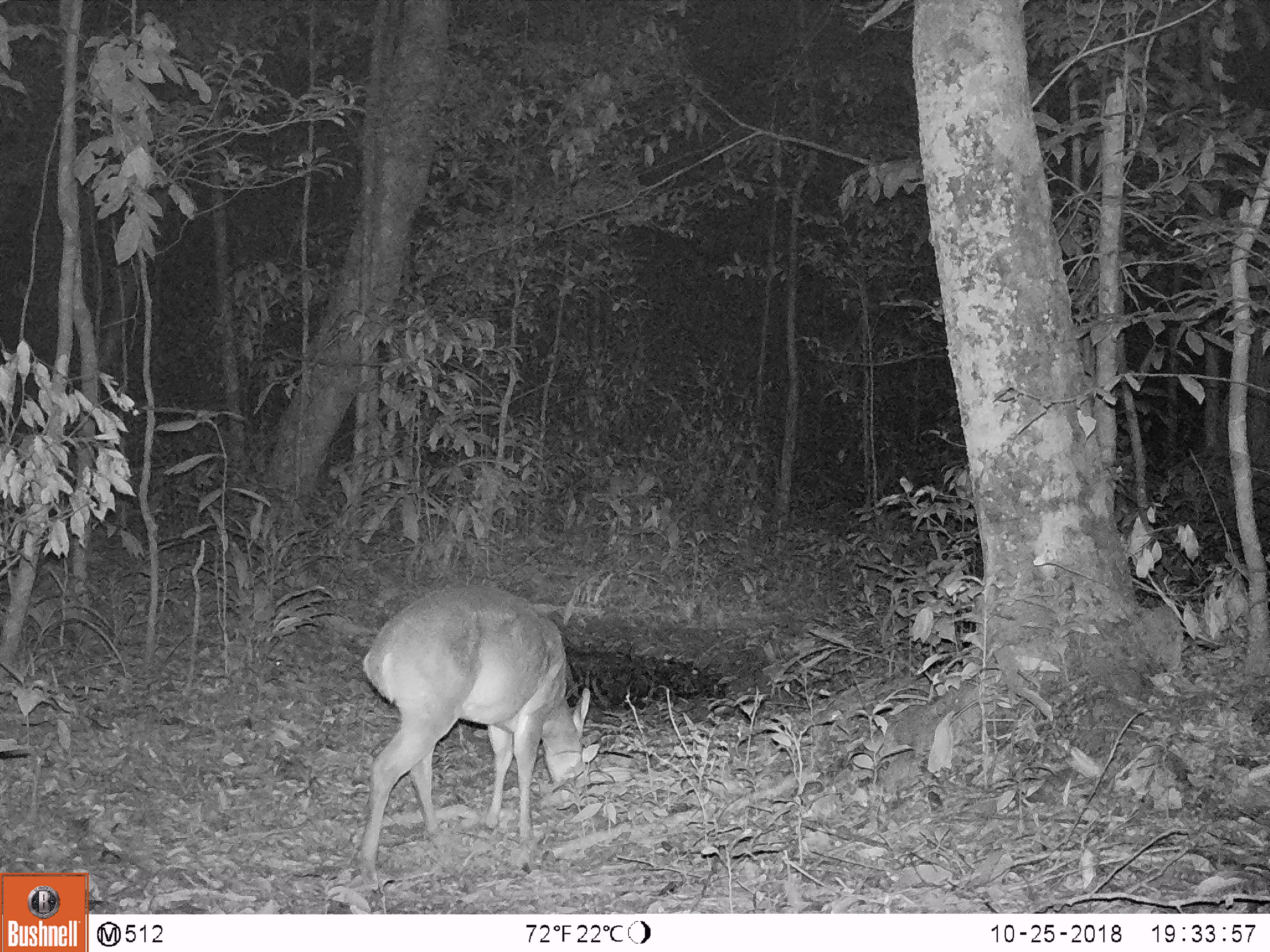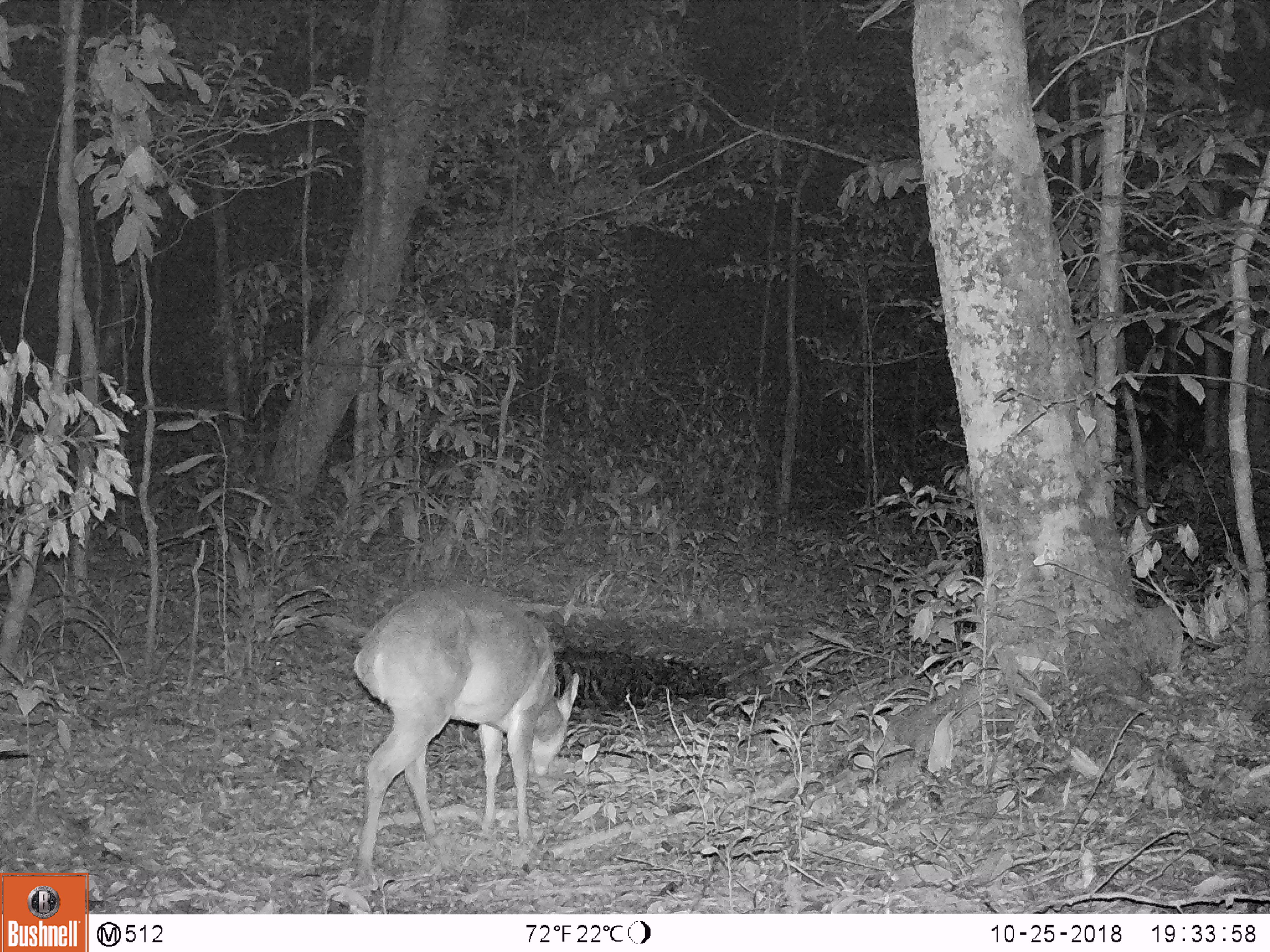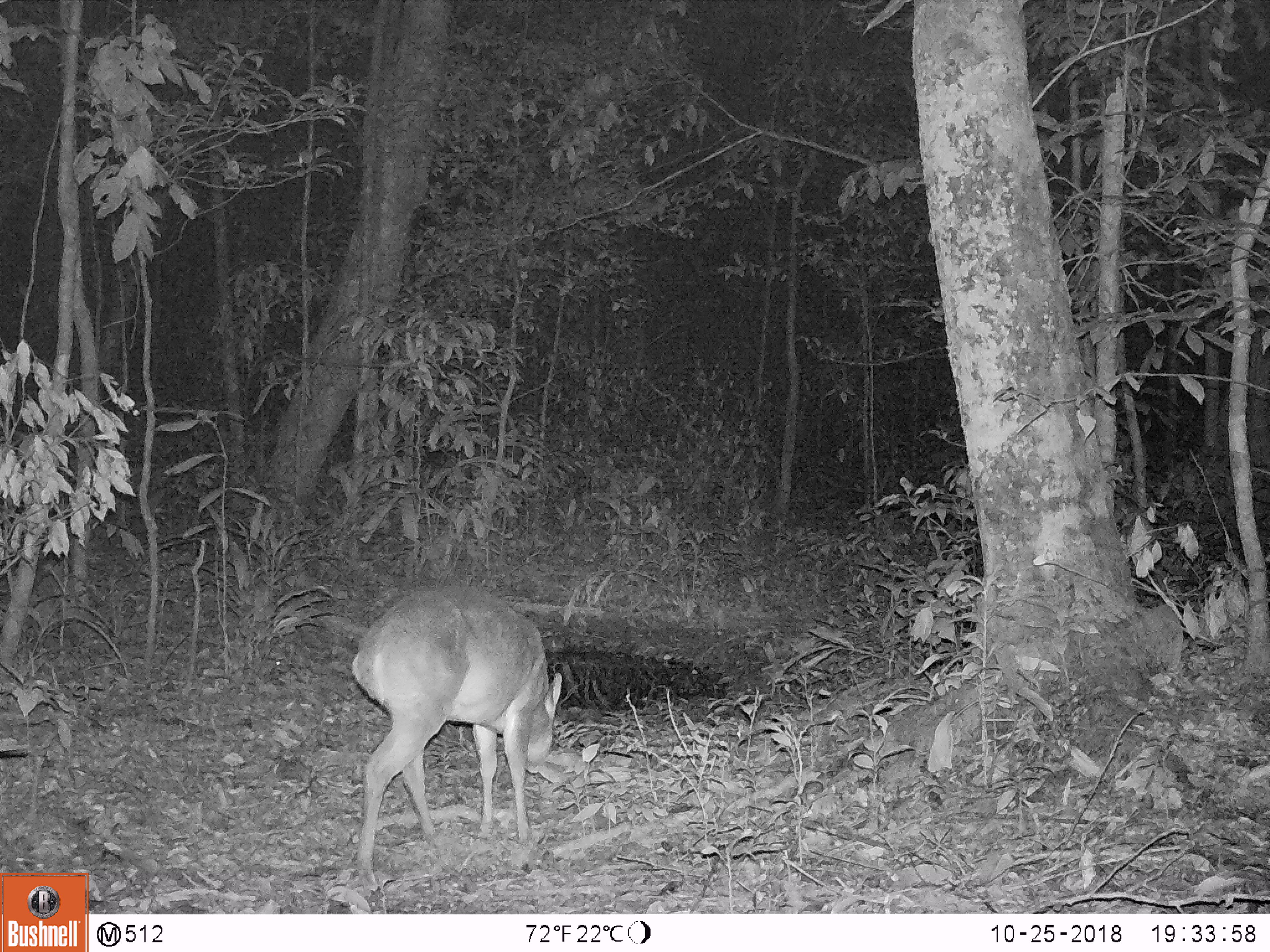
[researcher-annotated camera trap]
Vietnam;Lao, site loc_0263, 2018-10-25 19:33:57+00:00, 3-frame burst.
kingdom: Animalia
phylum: Chordata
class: Mammalia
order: Artiodactyla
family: Cervidae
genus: Muntiacus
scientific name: Muntiacus vuquangensis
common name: large-antlered muntjac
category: large antlered muntjac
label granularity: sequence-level